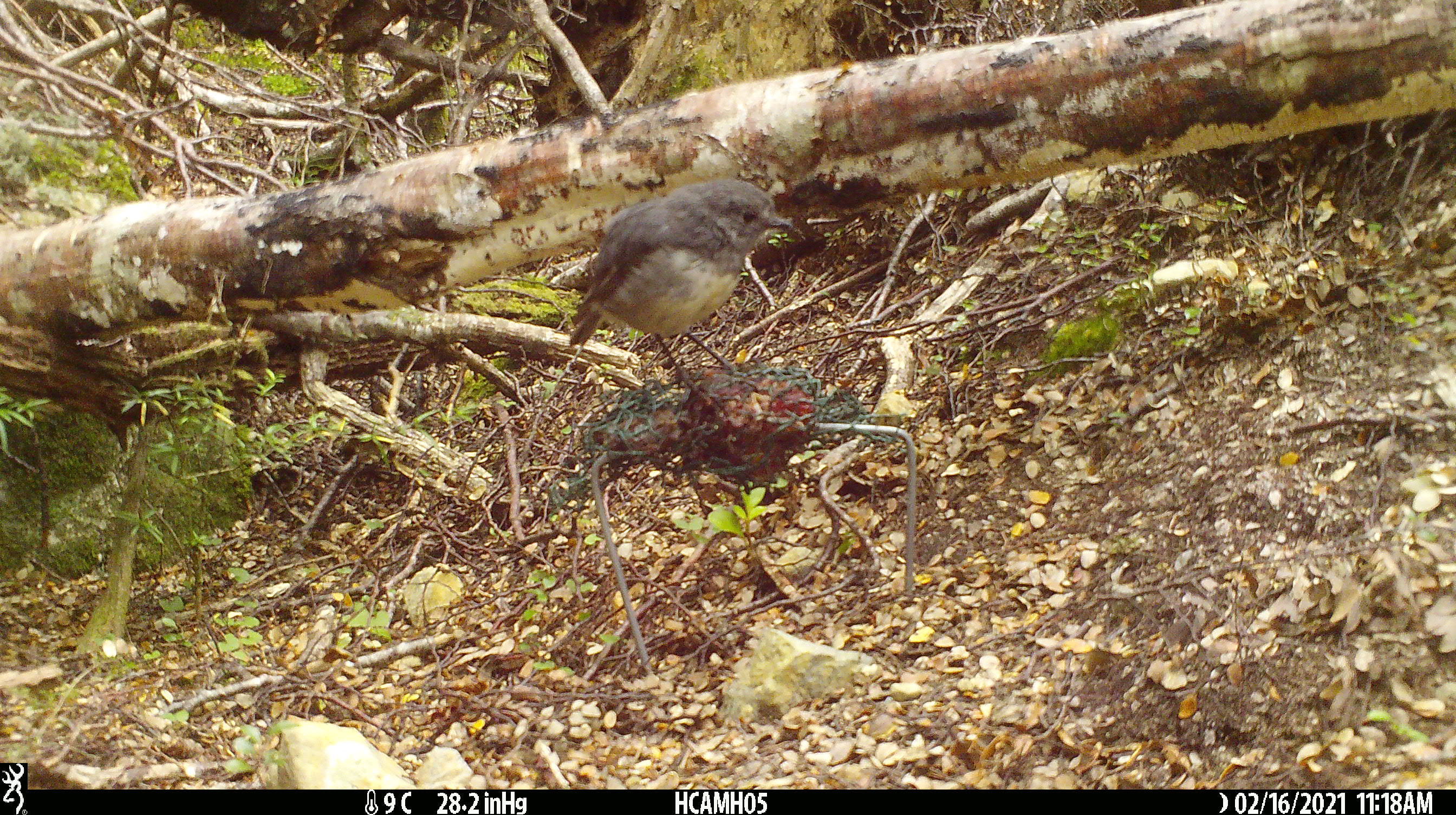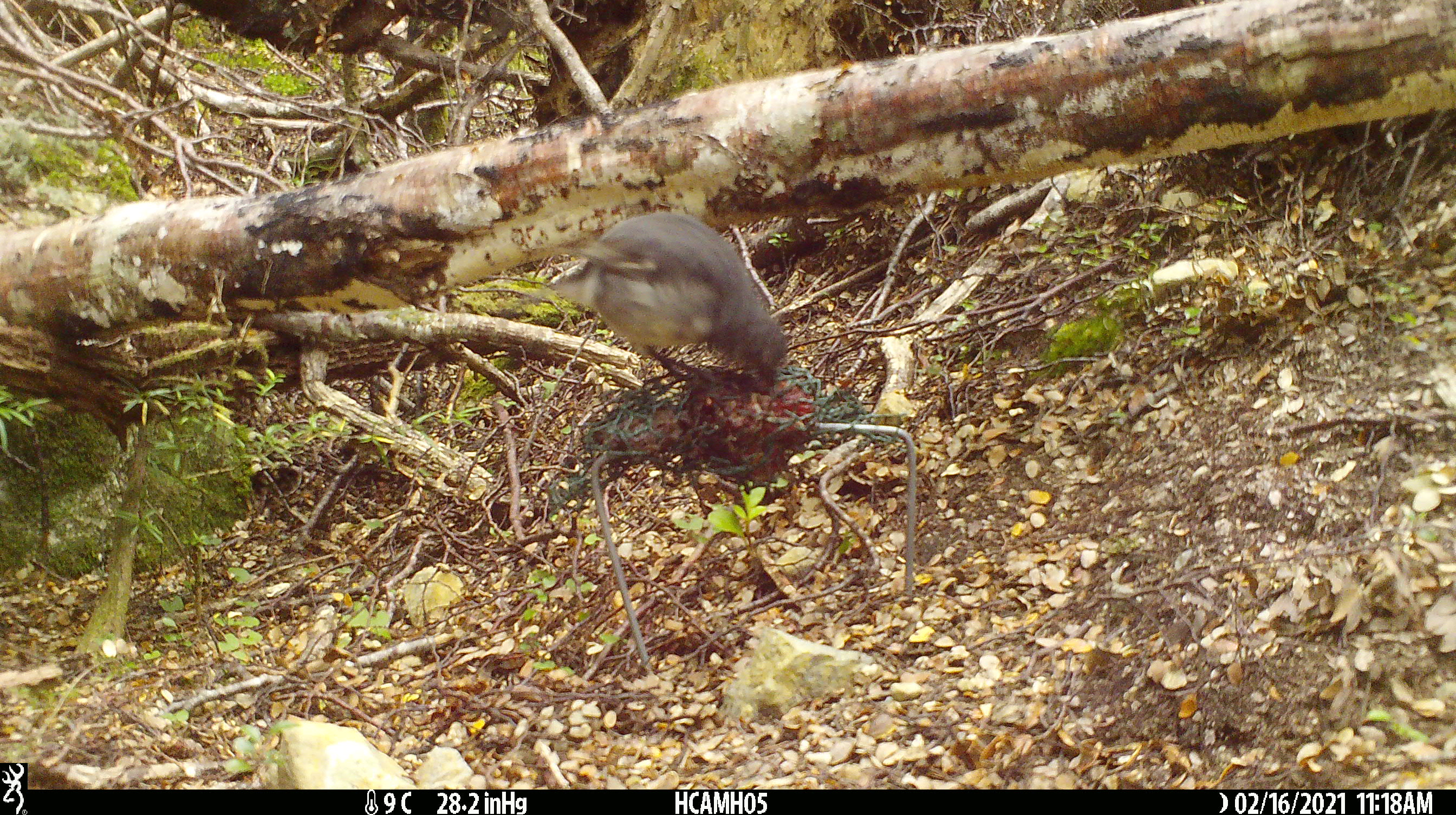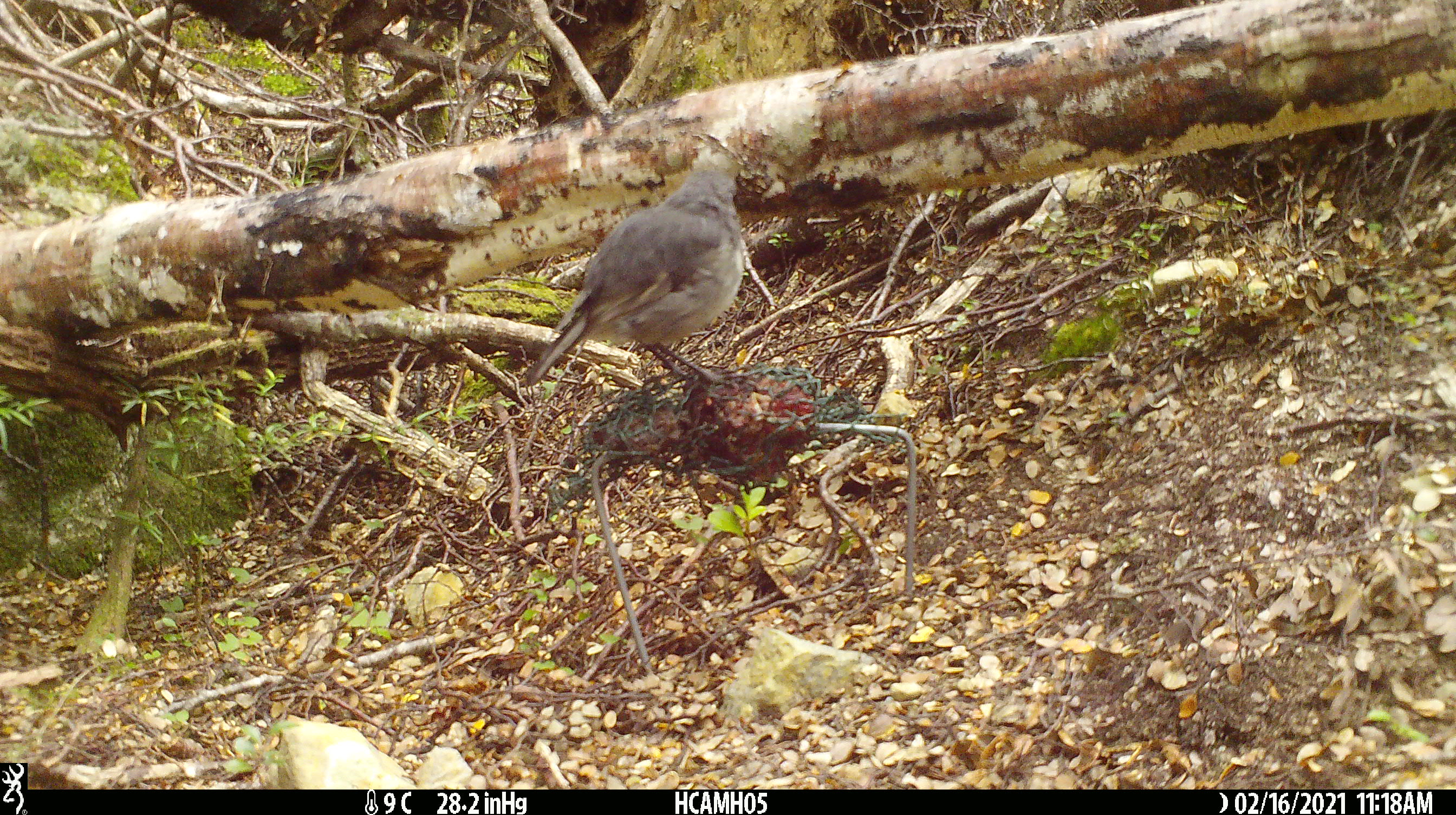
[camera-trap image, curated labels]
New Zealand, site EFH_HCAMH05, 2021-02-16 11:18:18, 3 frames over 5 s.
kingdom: Animalia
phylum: Chordata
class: Aves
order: Passeriformes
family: Petroicidae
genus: Petroica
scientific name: Petroica australis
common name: new zealand robin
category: robin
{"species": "robin (new zealand robin) (Petroica australis)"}